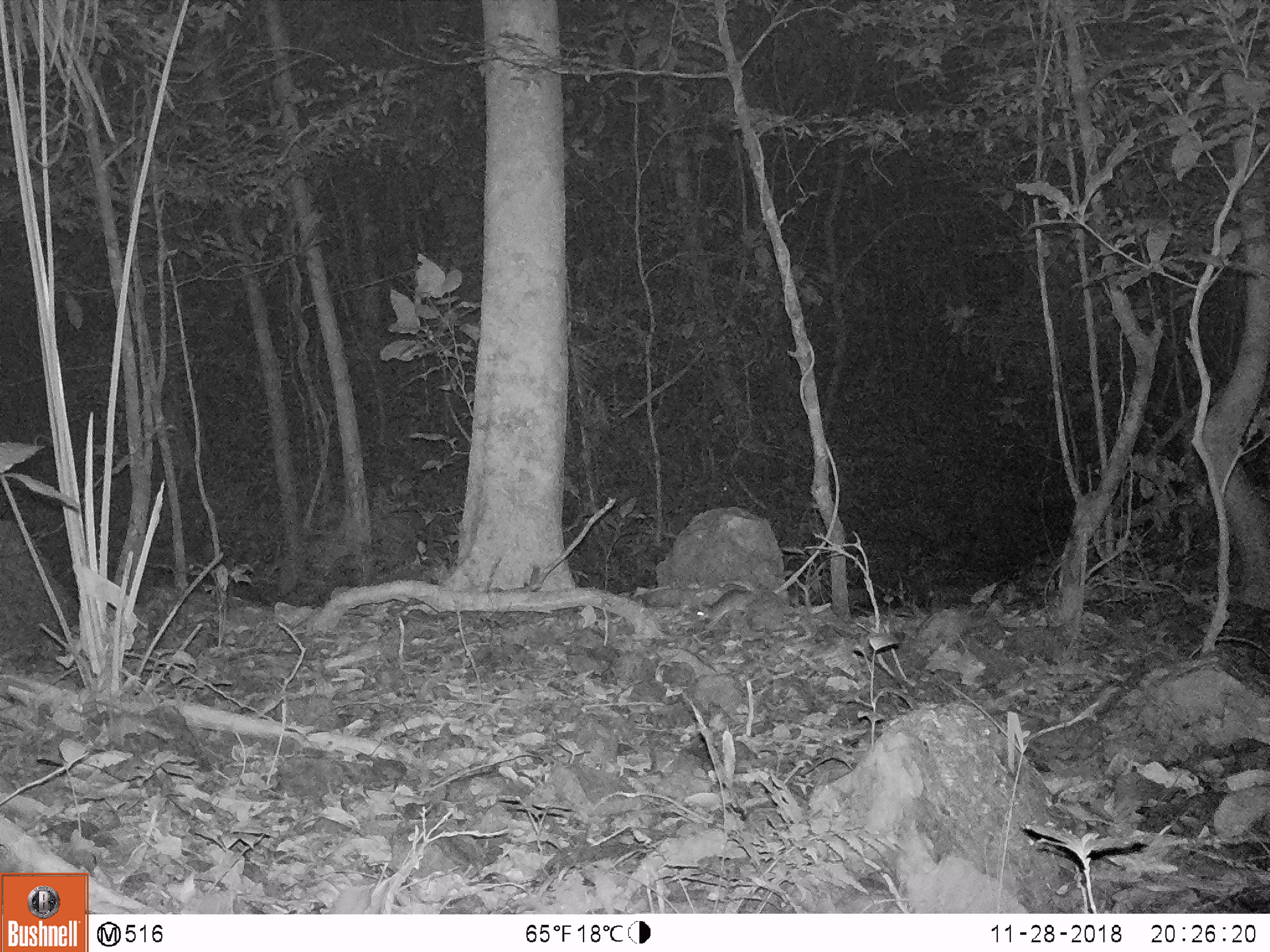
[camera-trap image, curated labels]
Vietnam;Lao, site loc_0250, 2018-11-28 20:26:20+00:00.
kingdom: Animalia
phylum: Chordata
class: Mammalia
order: Rodentia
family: Muridae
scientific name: Muridae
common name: old-world mice and rats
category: unidentified murid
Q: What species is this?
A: Unidentified murid (old-world mice and rats) (Muridae).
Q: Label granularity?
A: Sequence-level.